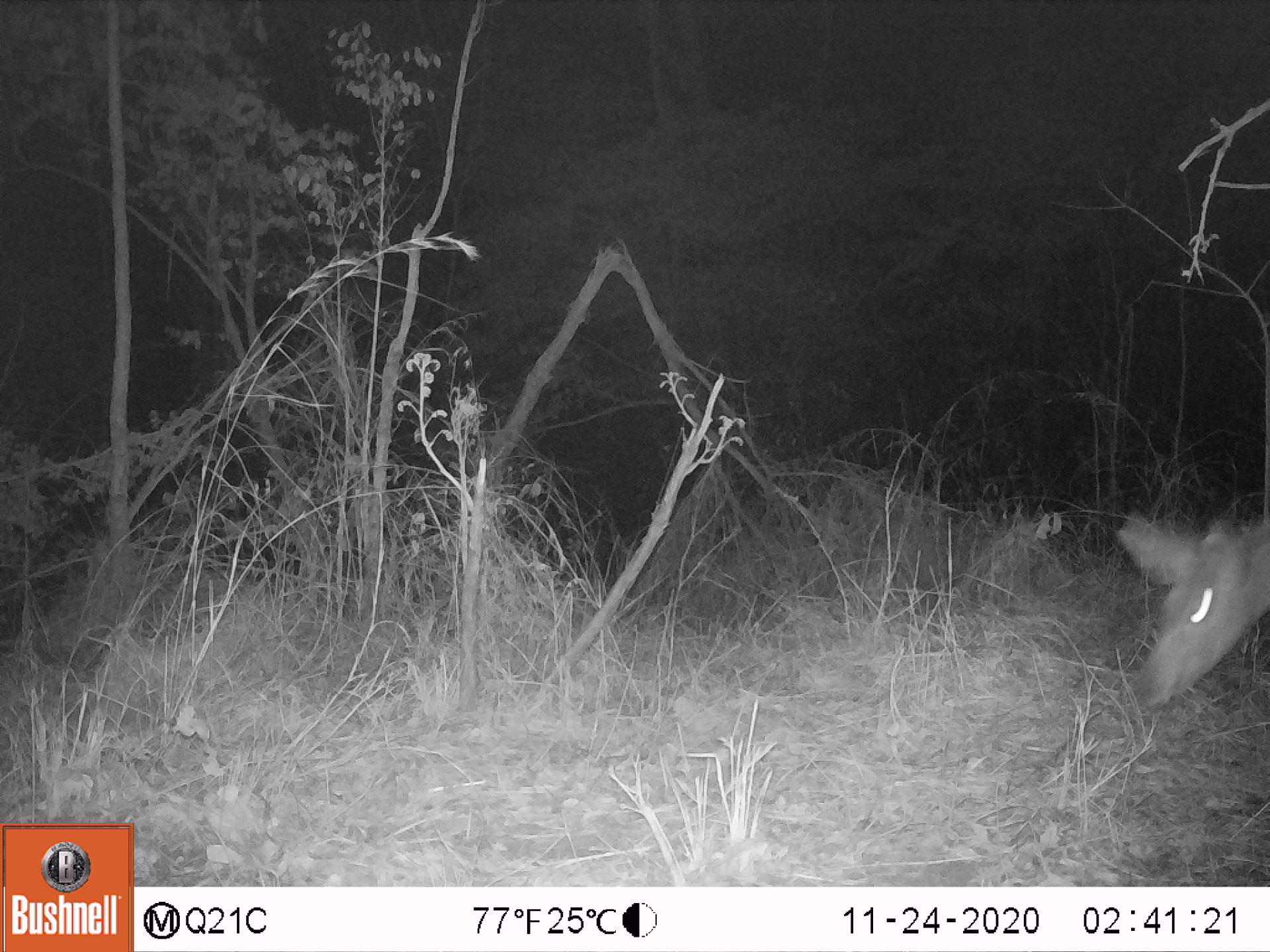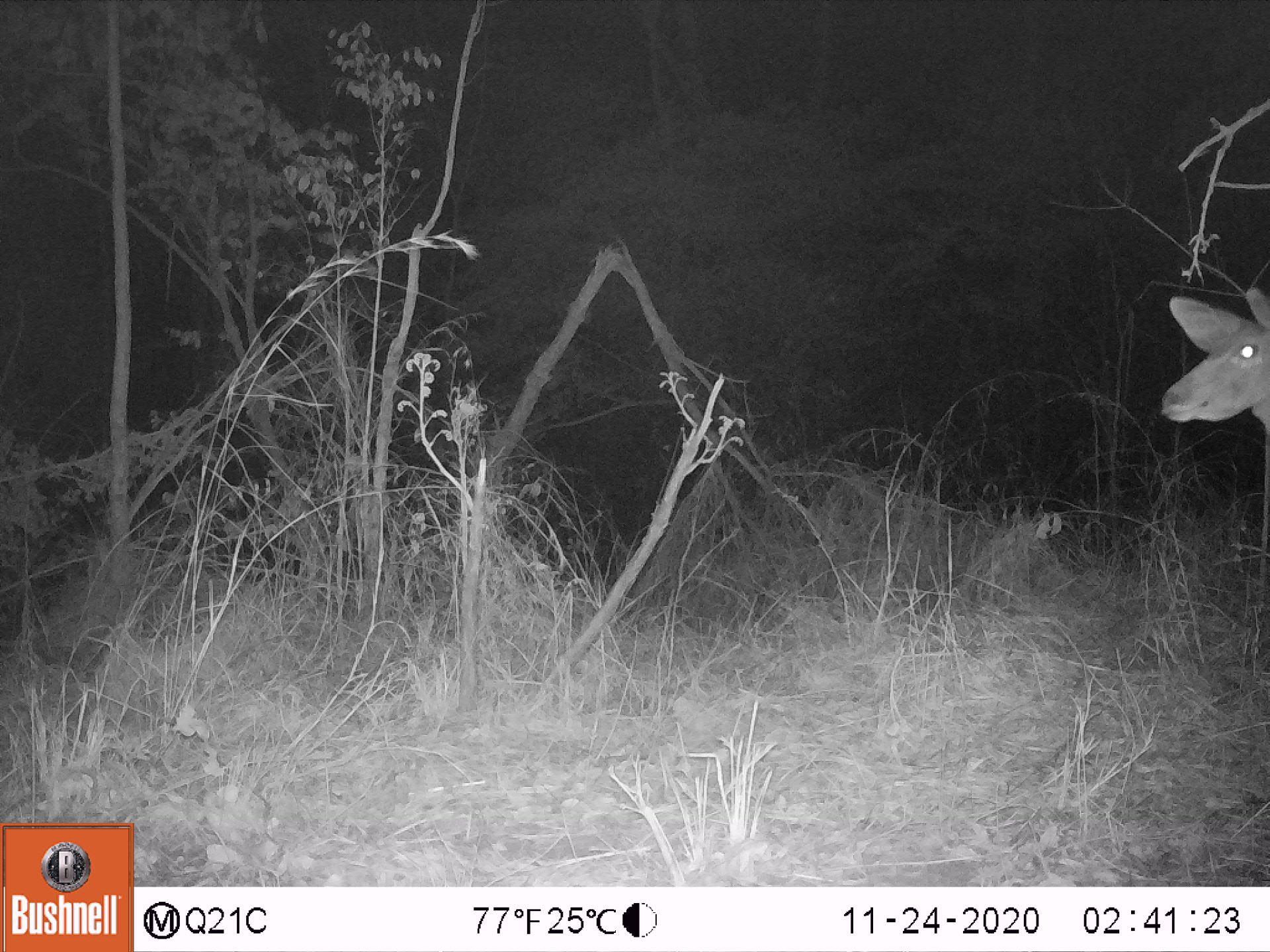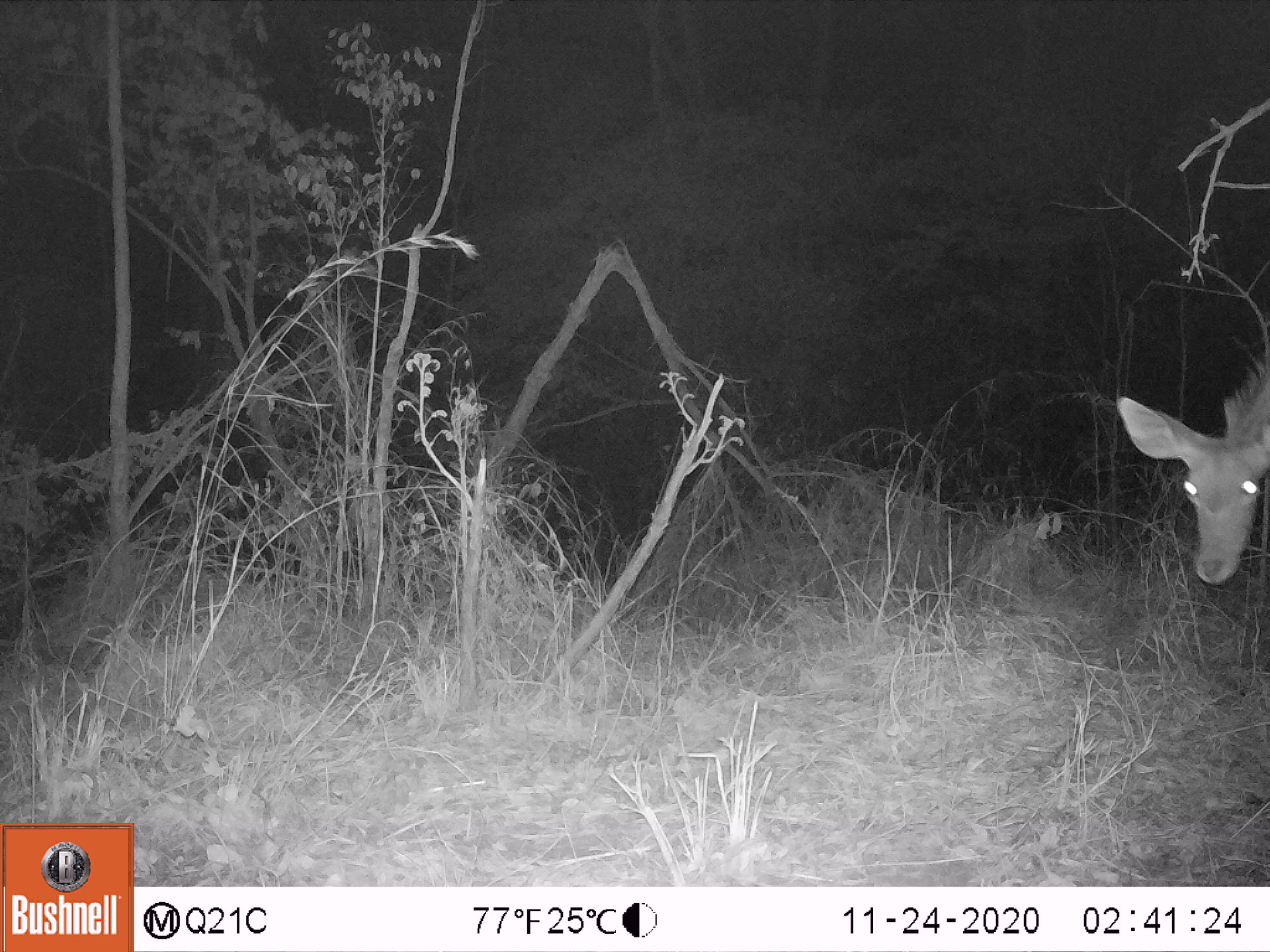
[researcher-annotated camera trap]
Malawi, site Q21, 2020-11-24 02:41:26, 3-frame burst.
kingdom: Animalia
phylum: Chordata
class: Mammalia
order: Artiodactyla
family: Bovidae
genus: Tragelaphus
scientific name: Tragelaphus strepsiceros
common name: greater kudu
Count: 1.